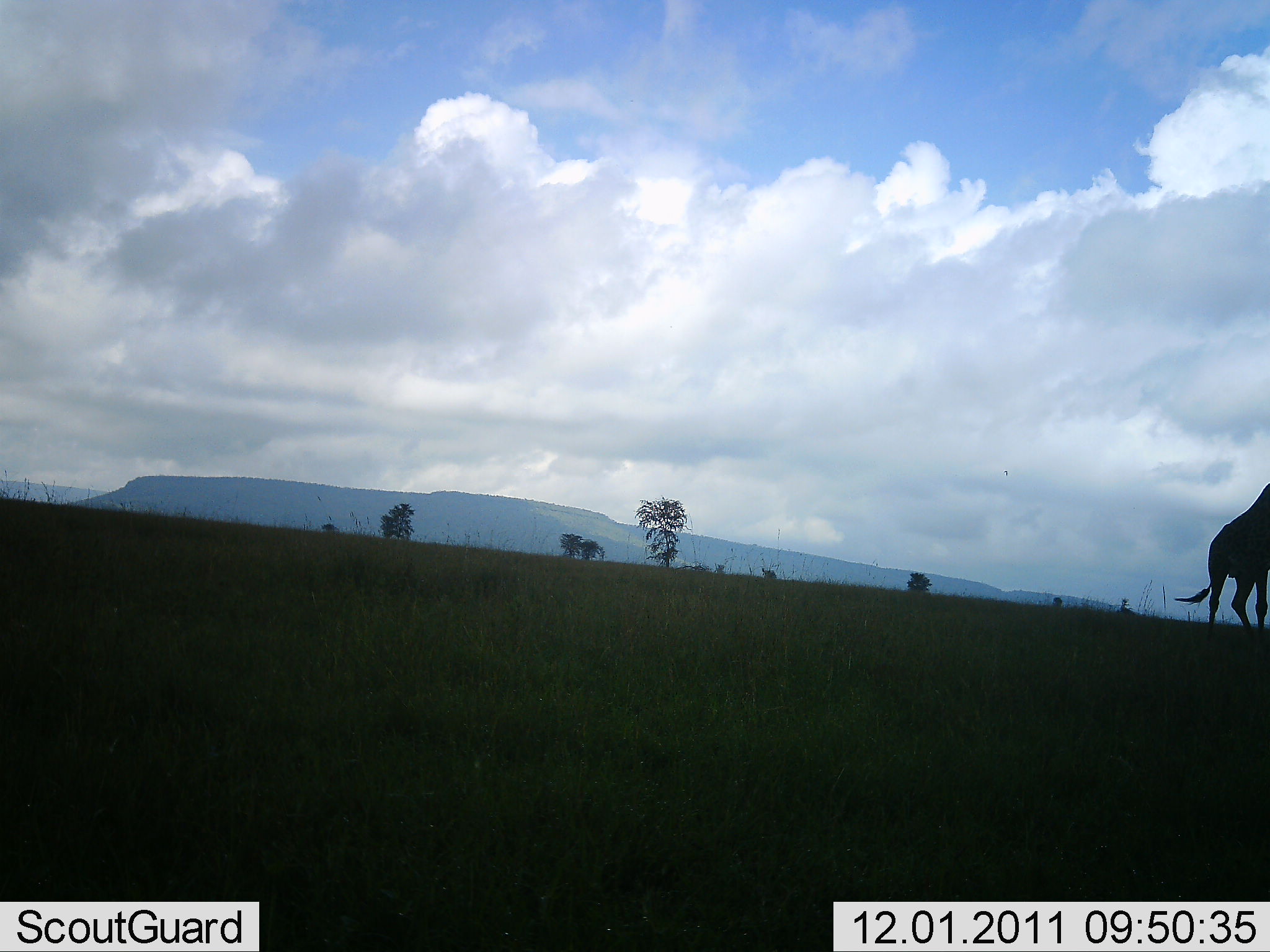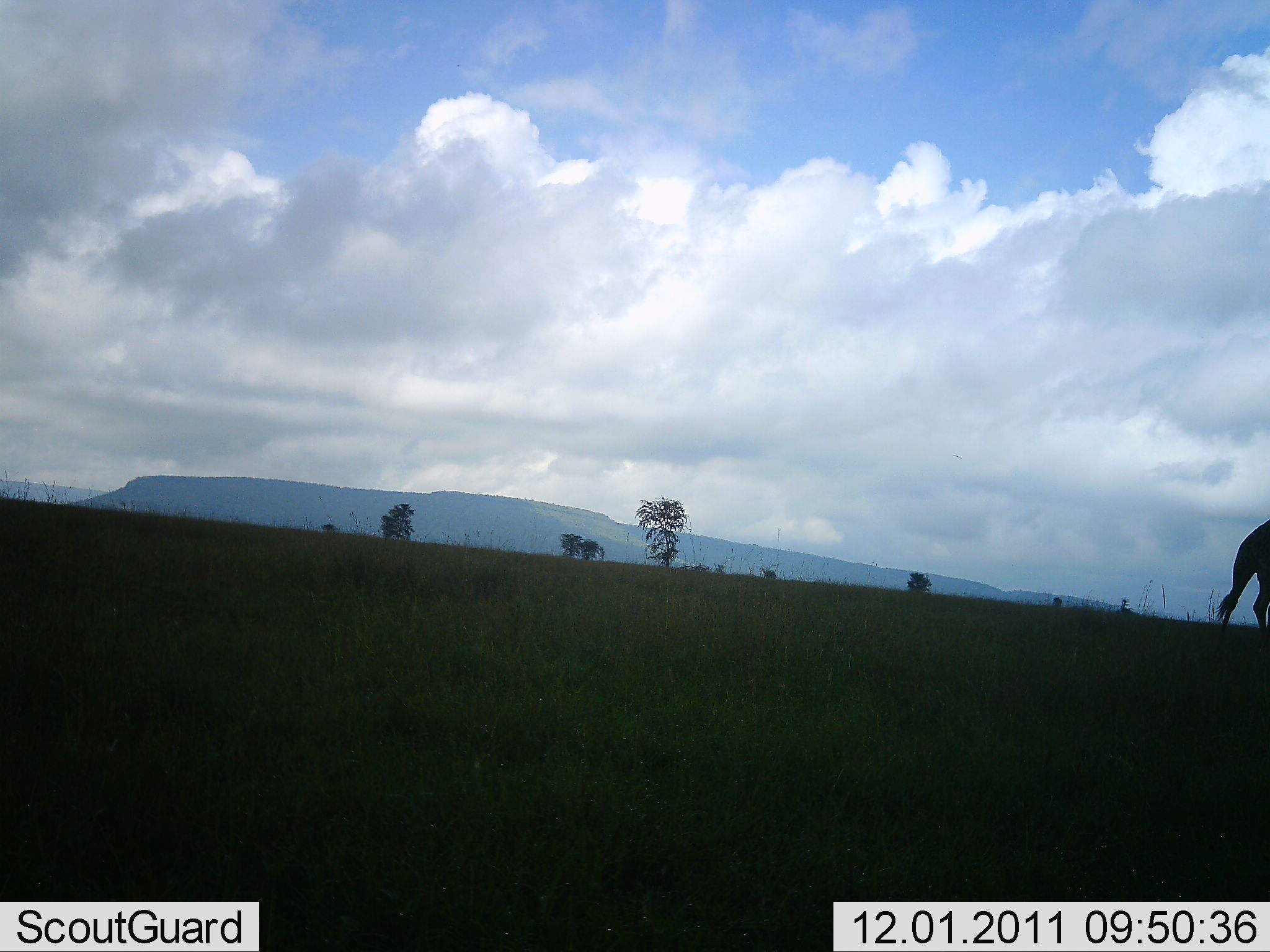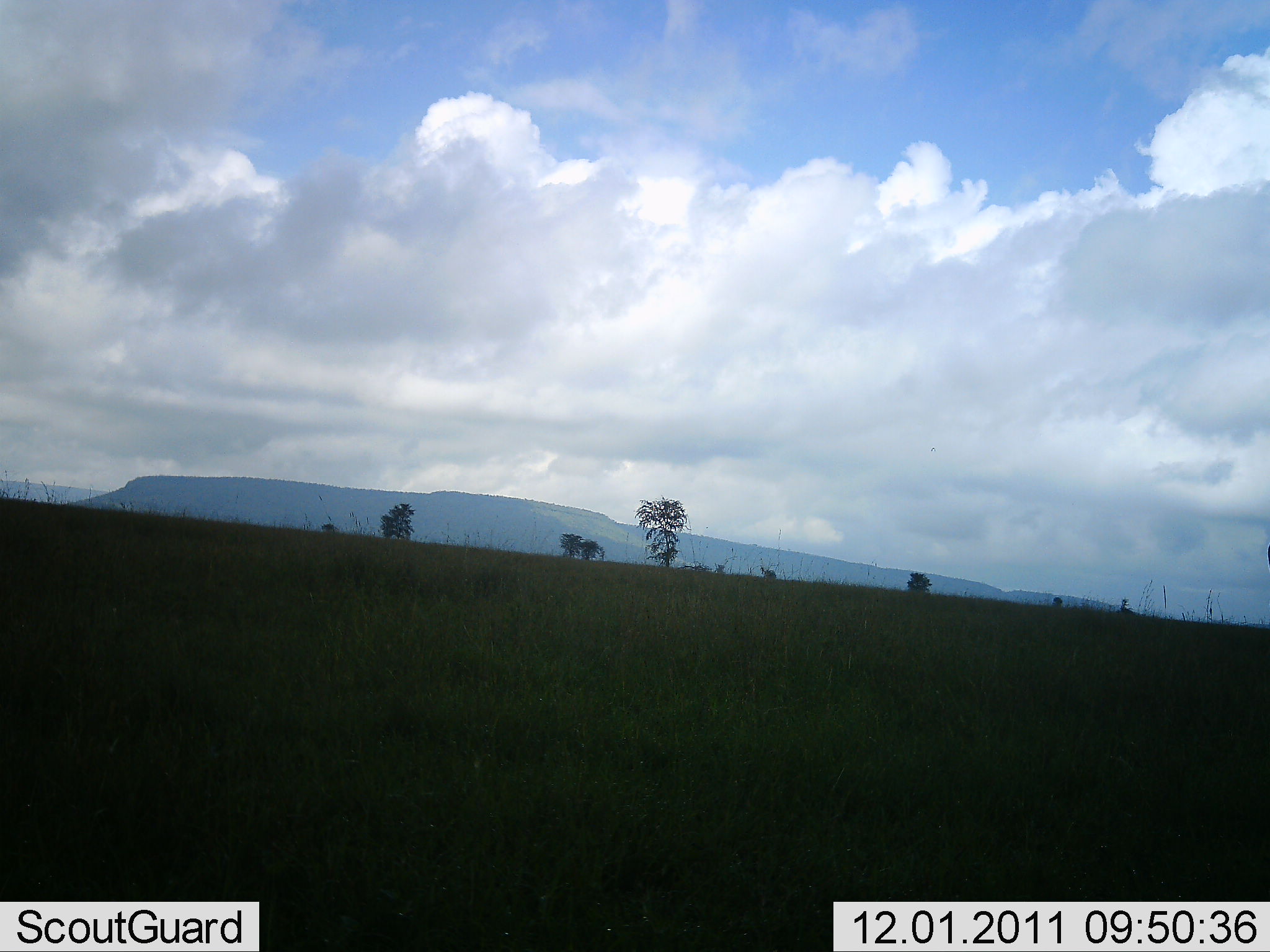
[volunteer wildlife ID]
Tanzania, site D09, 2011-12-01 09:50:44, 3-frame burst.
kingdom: Animalia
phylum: Chordata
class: Mammalia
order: Artiodactyla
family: Giraffidae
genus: Giraffa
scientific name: Giraffa camelopardalis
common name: giraffe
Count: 1.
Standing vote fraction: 0%.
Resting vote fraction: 0%.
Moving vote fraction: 100%.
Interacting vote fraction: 0%.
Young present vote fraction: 0%.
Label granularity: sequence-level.